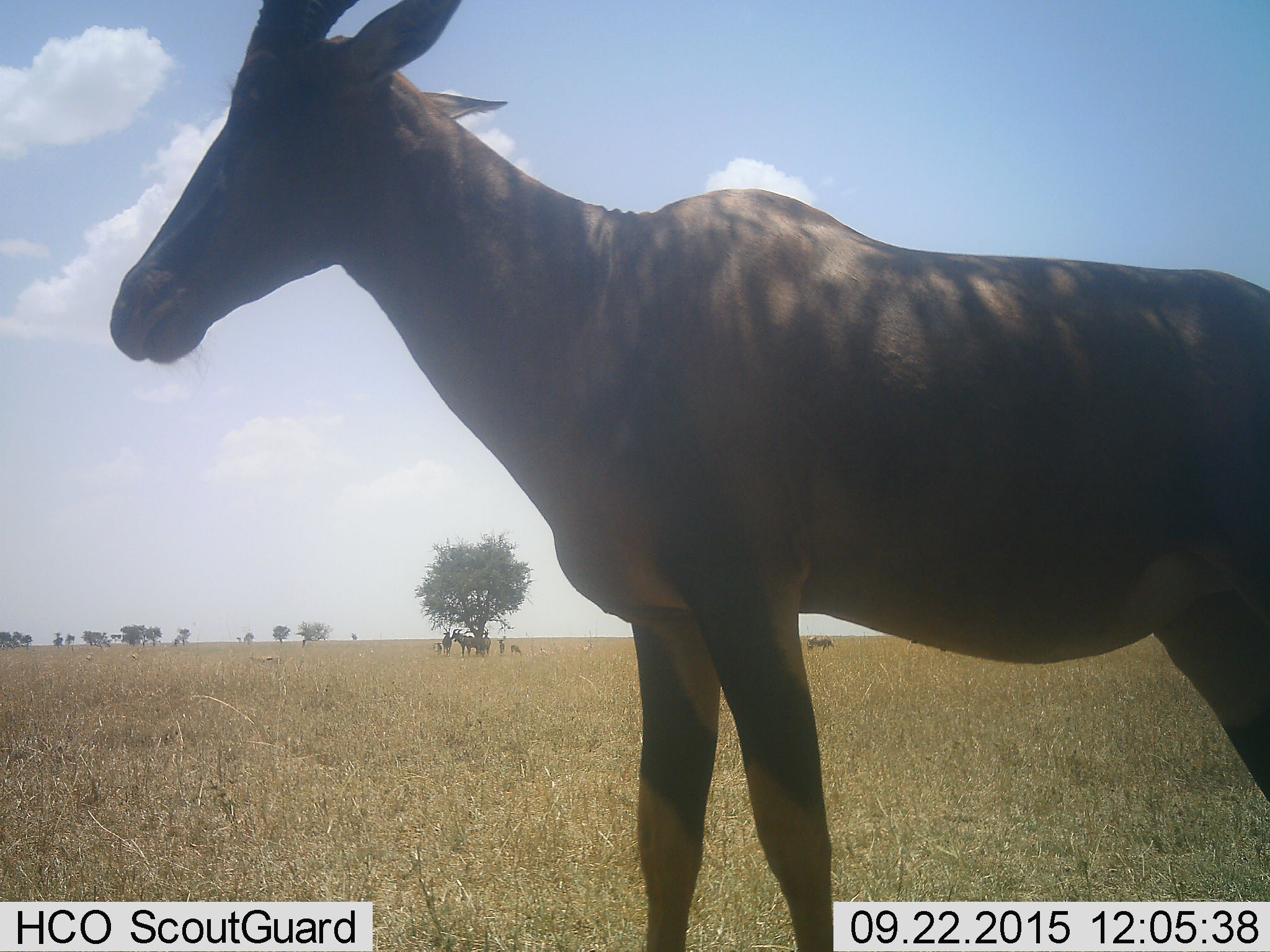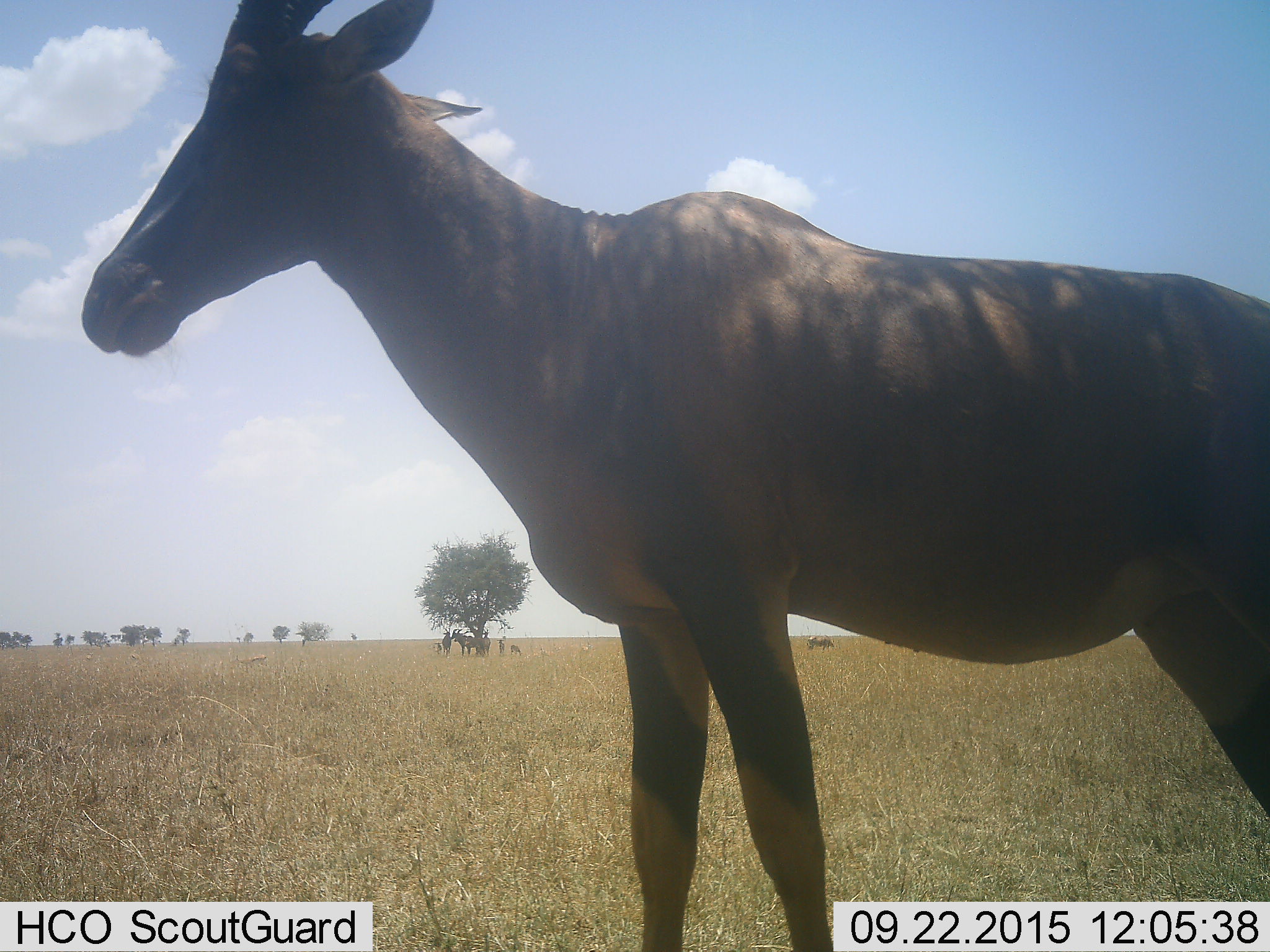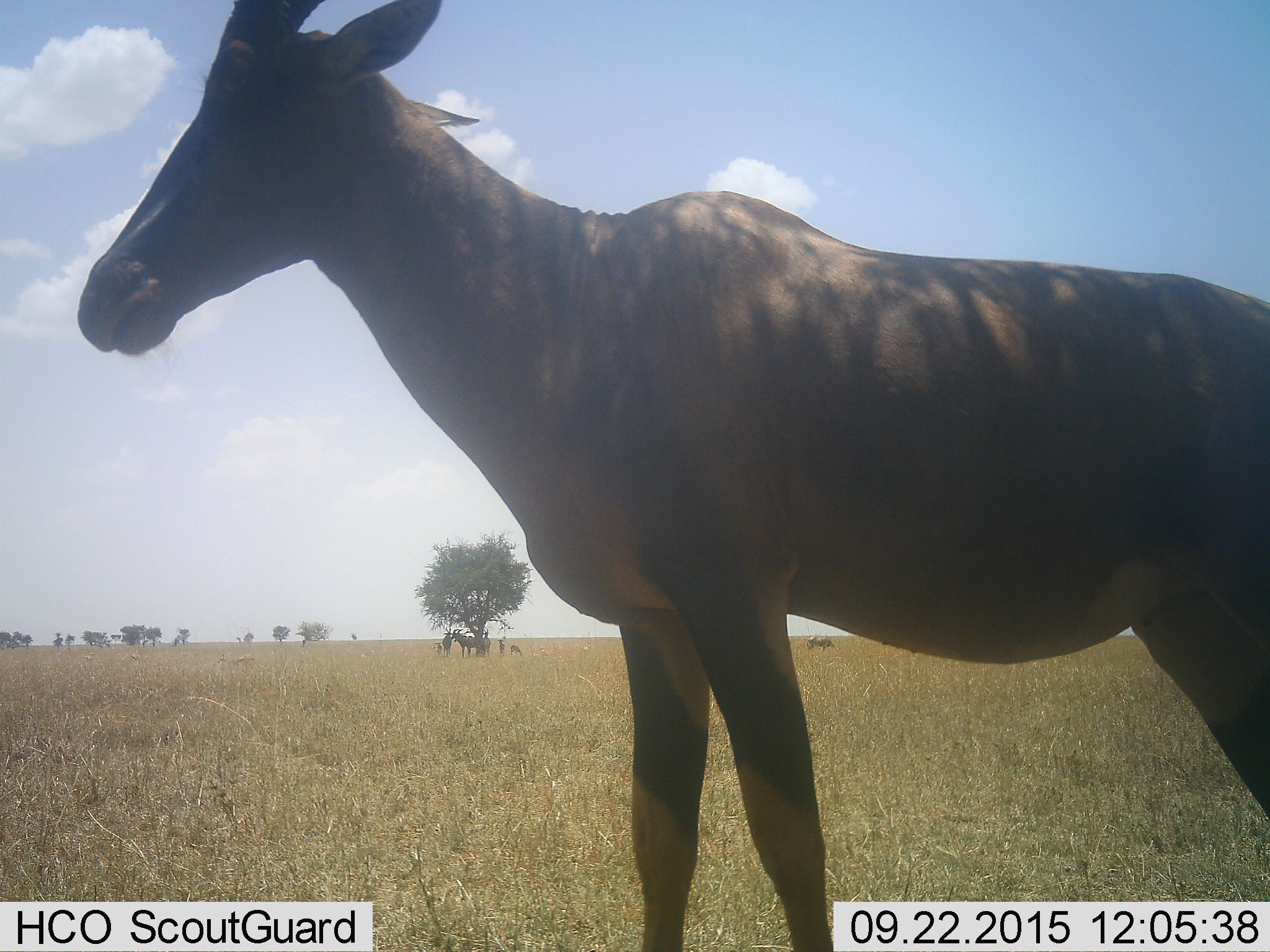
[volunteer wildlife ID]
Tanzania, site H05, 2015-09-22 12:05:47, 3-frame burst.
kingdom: Animalia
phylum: Chordata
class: Mammalia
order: Artiodactyla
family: Bovidae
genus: Damaliscus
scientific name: Damaliscus lunatus jimela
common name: topi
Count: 8.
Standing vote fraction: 100%.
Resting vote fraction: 0%.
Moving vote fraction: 0%.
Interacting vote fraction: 0%.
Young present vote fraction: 33%.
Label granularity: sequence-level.